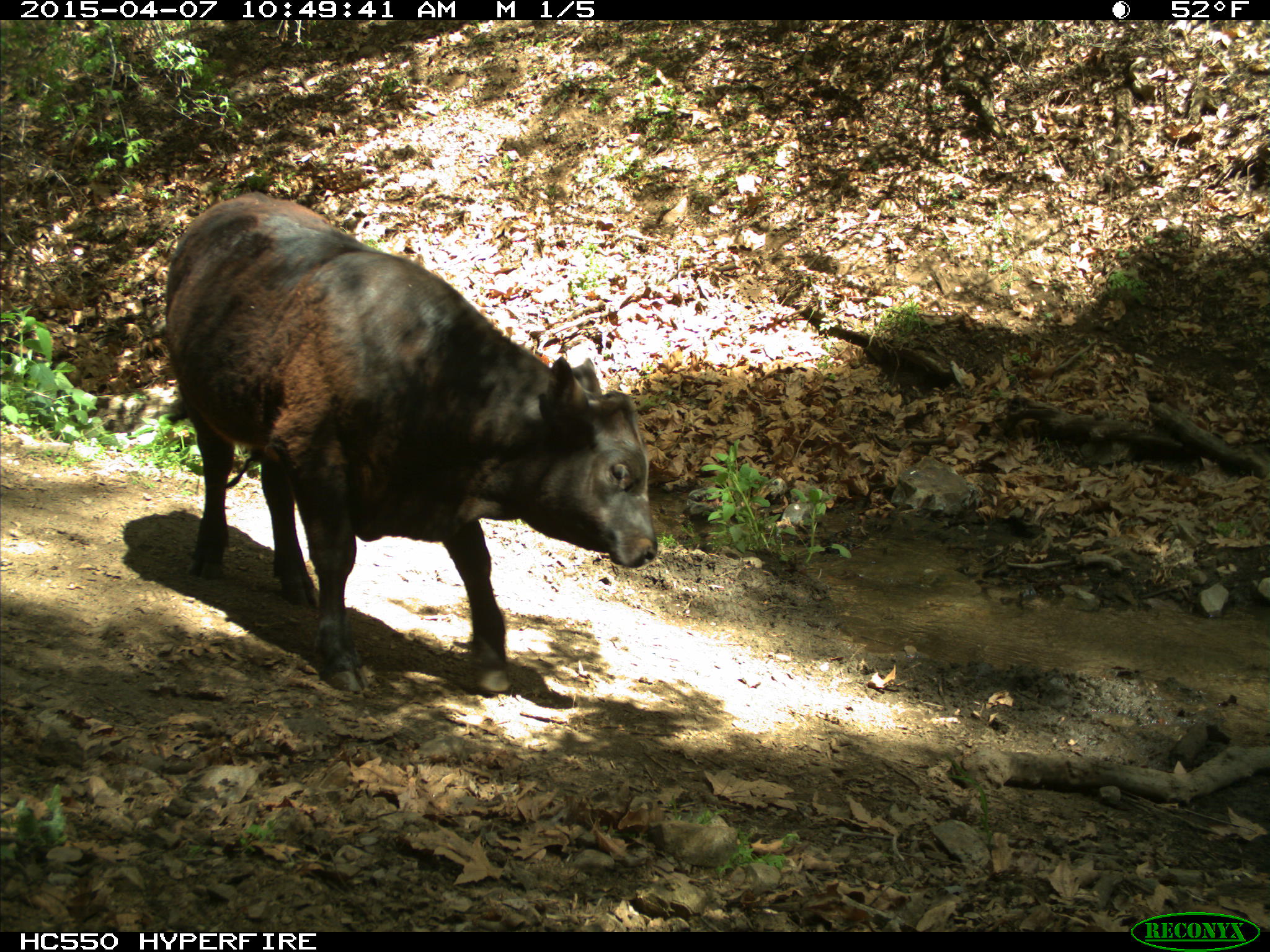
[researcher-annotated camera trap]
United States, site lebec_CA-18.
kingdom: Animalia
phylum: Chordata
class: Mammalia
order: Artiodactyla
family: Bovidae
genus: Bos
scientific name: Bos taurus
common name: domestic cow